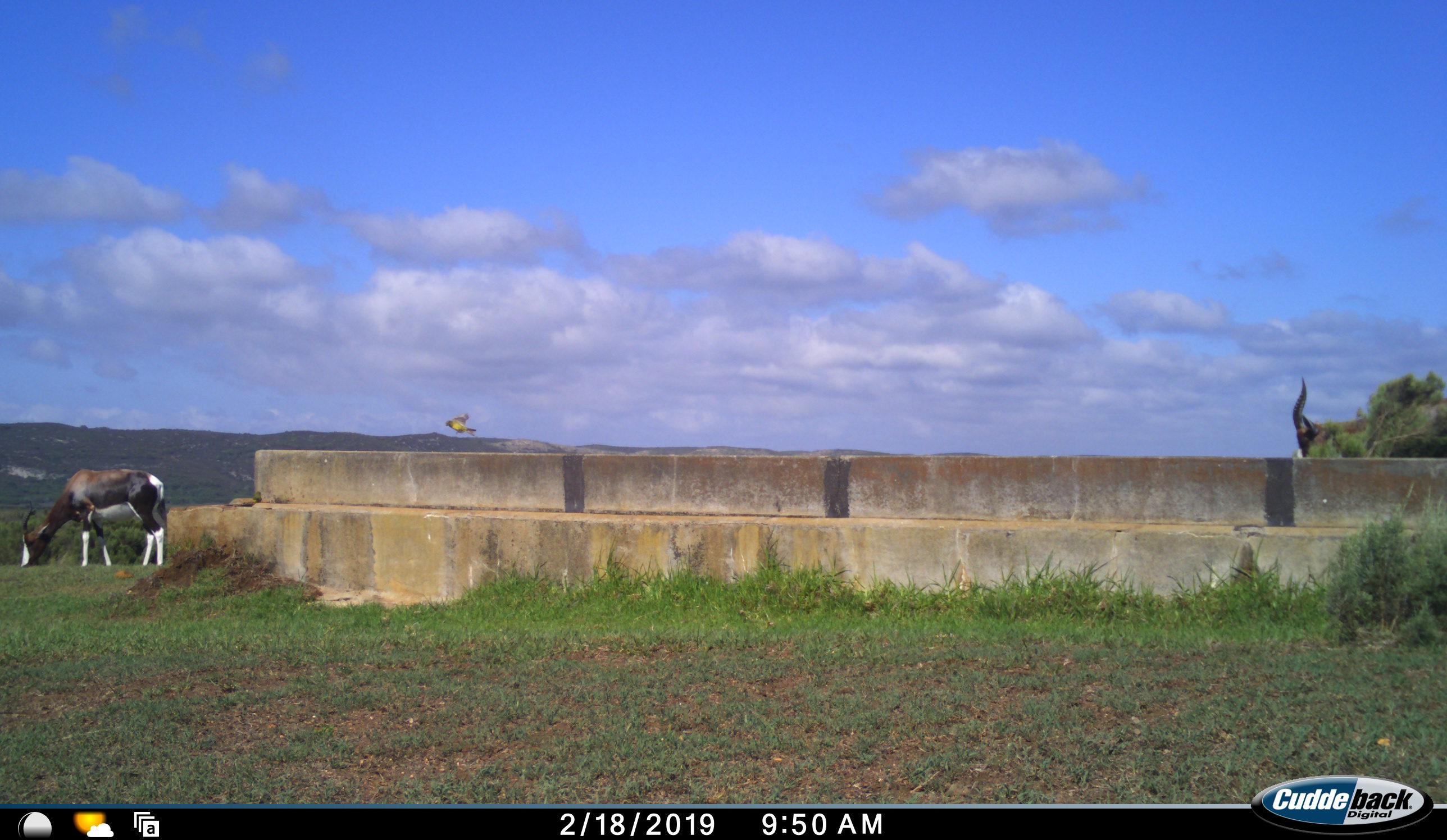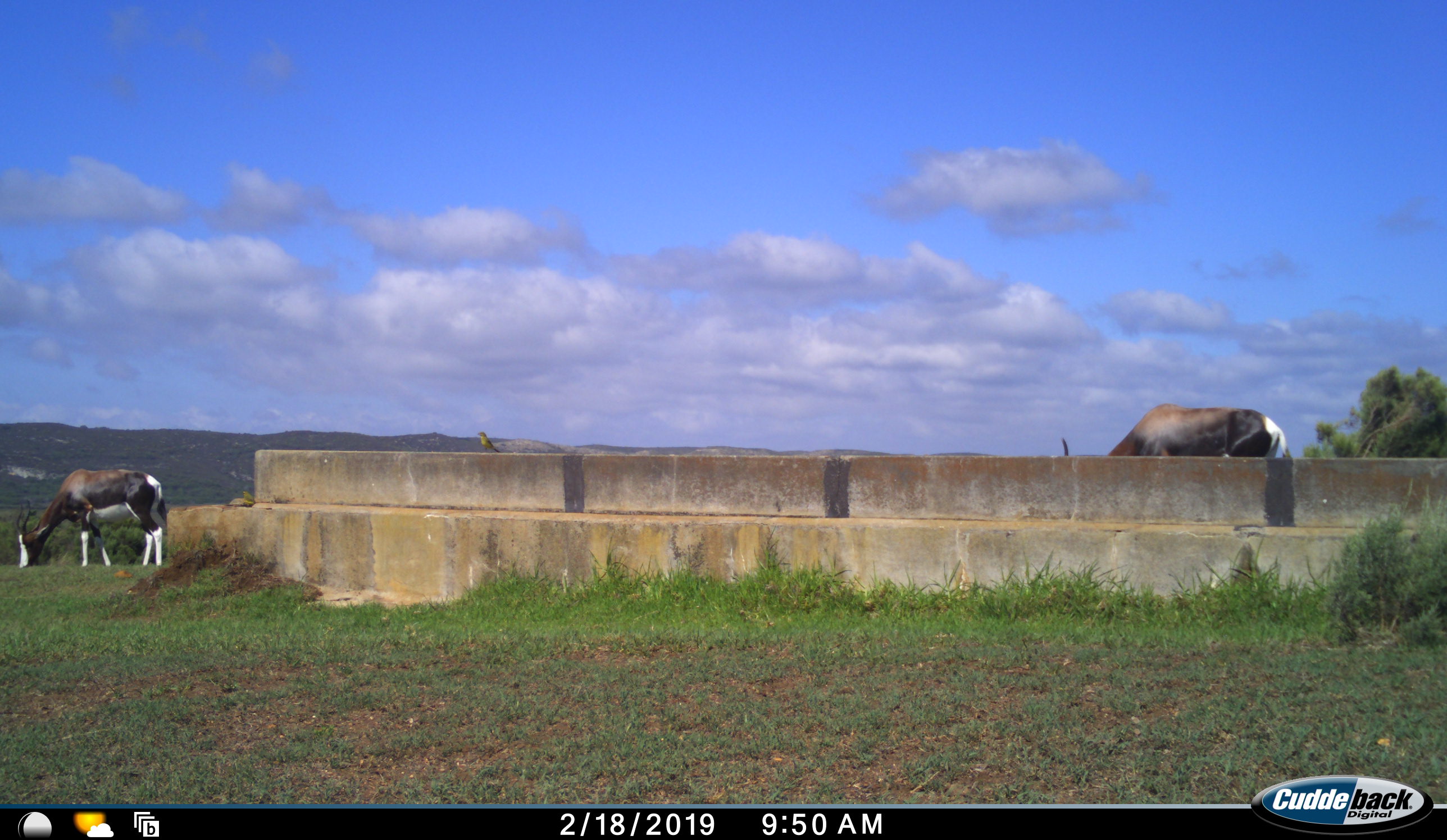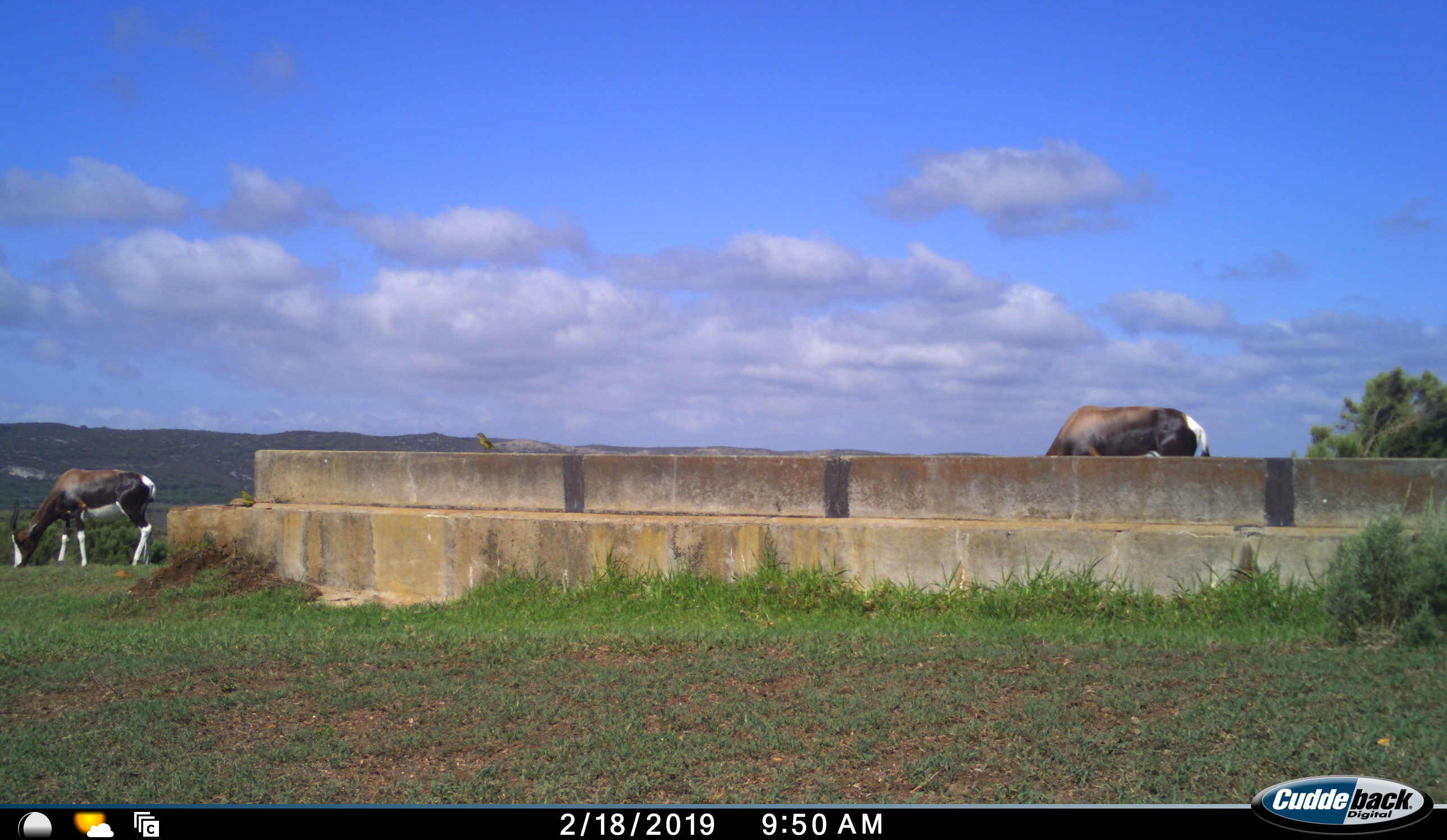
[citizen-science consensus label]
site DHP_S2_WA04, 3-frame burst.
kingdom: Animalia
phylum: Chordata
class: Mammalia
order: Artiodactyla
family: Bovidae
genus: Damaliscus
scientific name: Damaliscus pygargus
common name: bontebok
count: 2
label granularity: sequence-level